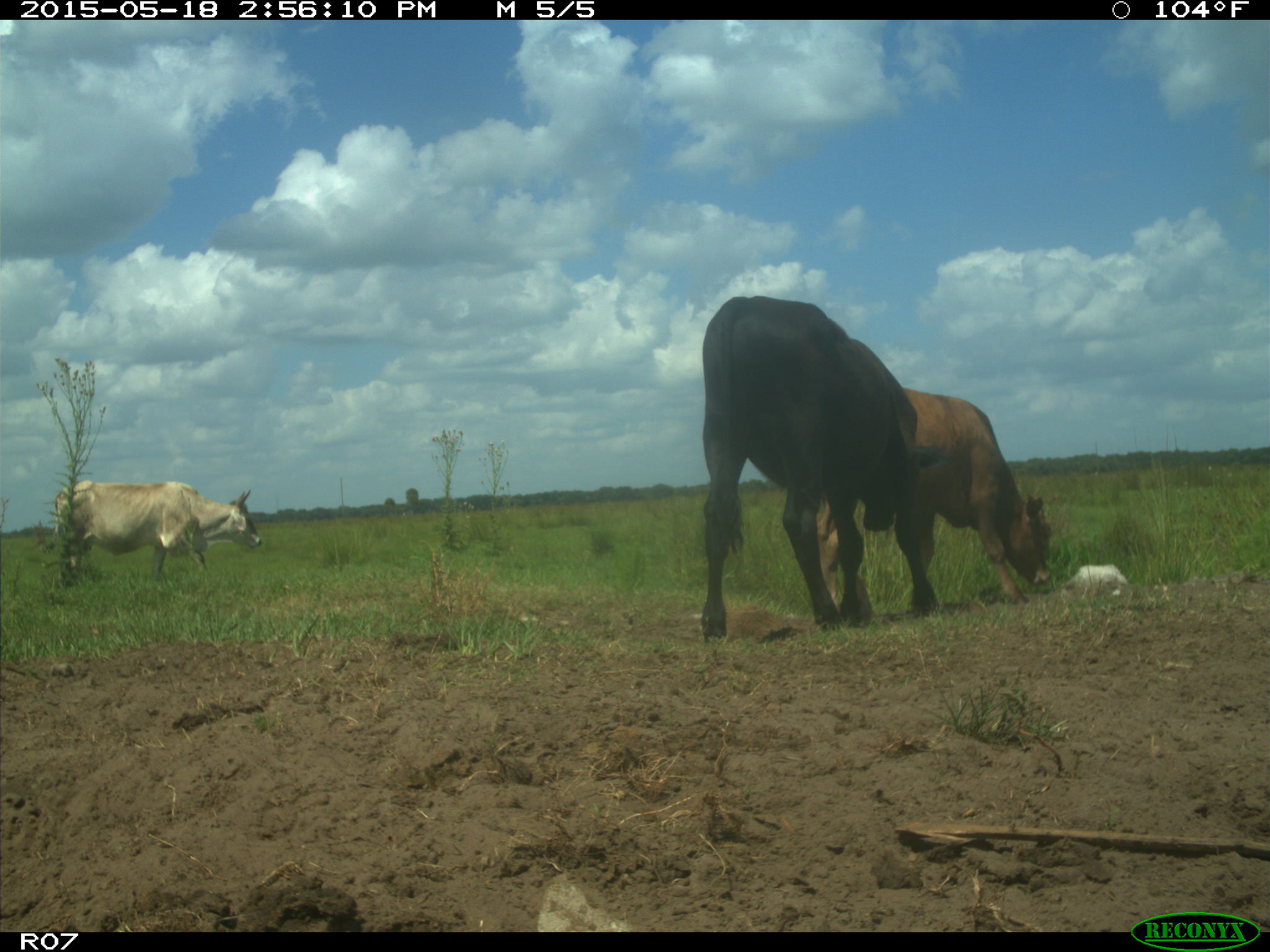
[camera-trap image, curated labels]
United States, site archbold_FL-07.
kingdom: Animalia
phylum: Chordata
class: Mammalia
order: Artiodactyla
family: Bovidae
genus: Bos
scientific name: Bos taurus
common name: domestic cow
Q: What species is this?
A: Bos taurus (domestic cow).